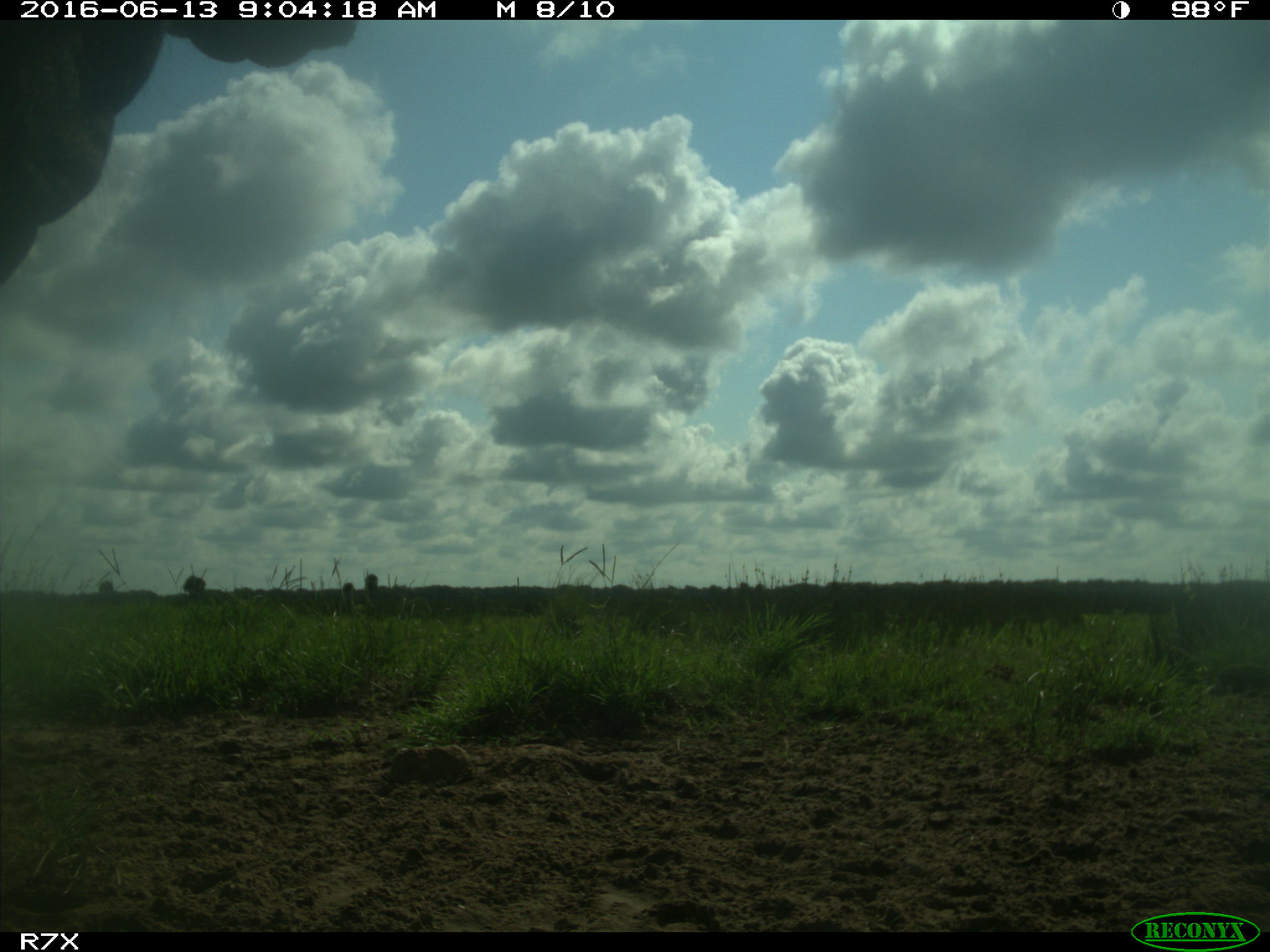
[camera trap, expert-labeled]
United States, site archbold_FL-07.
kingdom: Animalia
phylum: Chordata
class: Mammalia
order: Artiodactyla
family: Bovidae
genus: Bos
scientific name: Bos taurus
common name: domestic cow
Bos taurus (domestic cow).